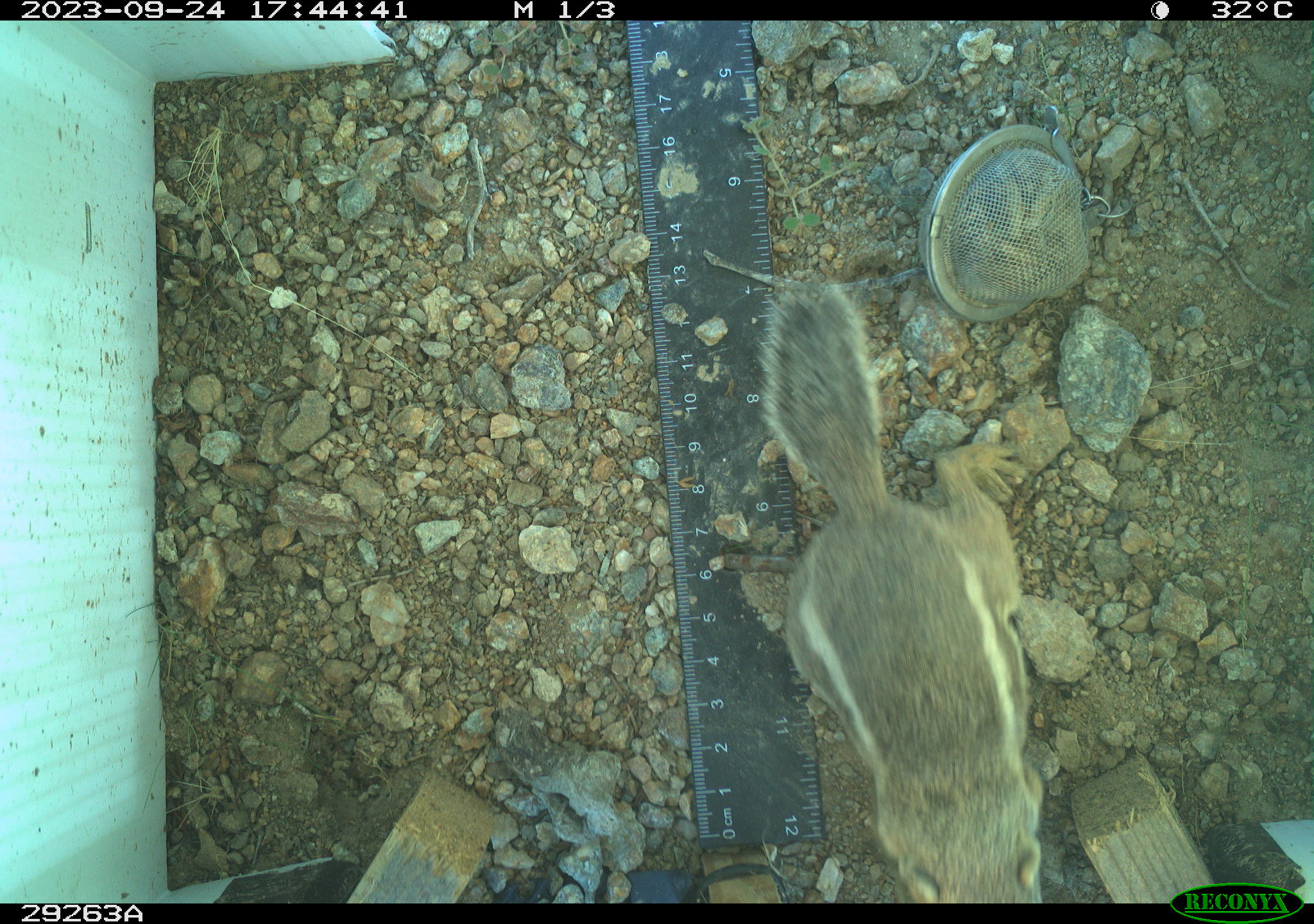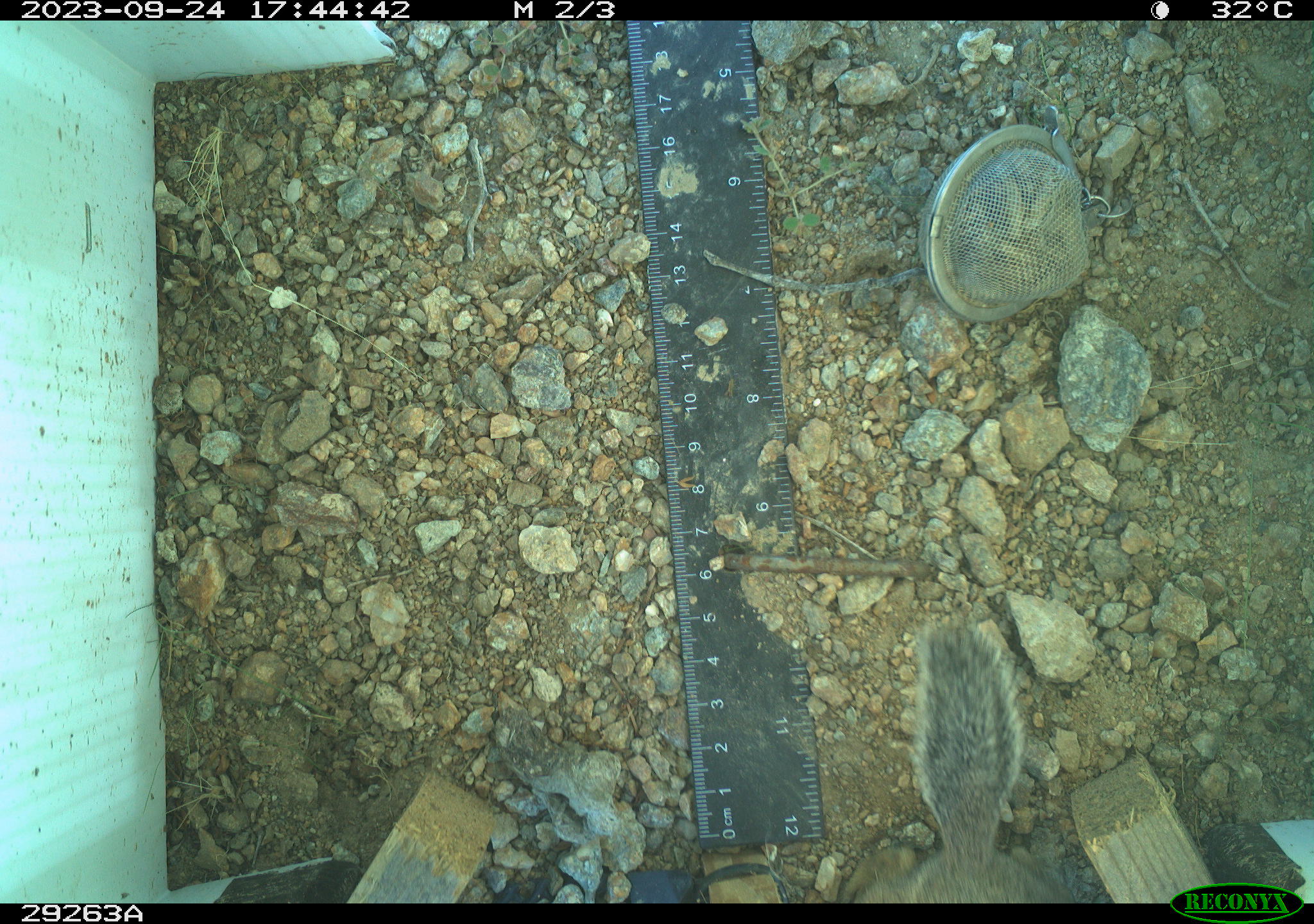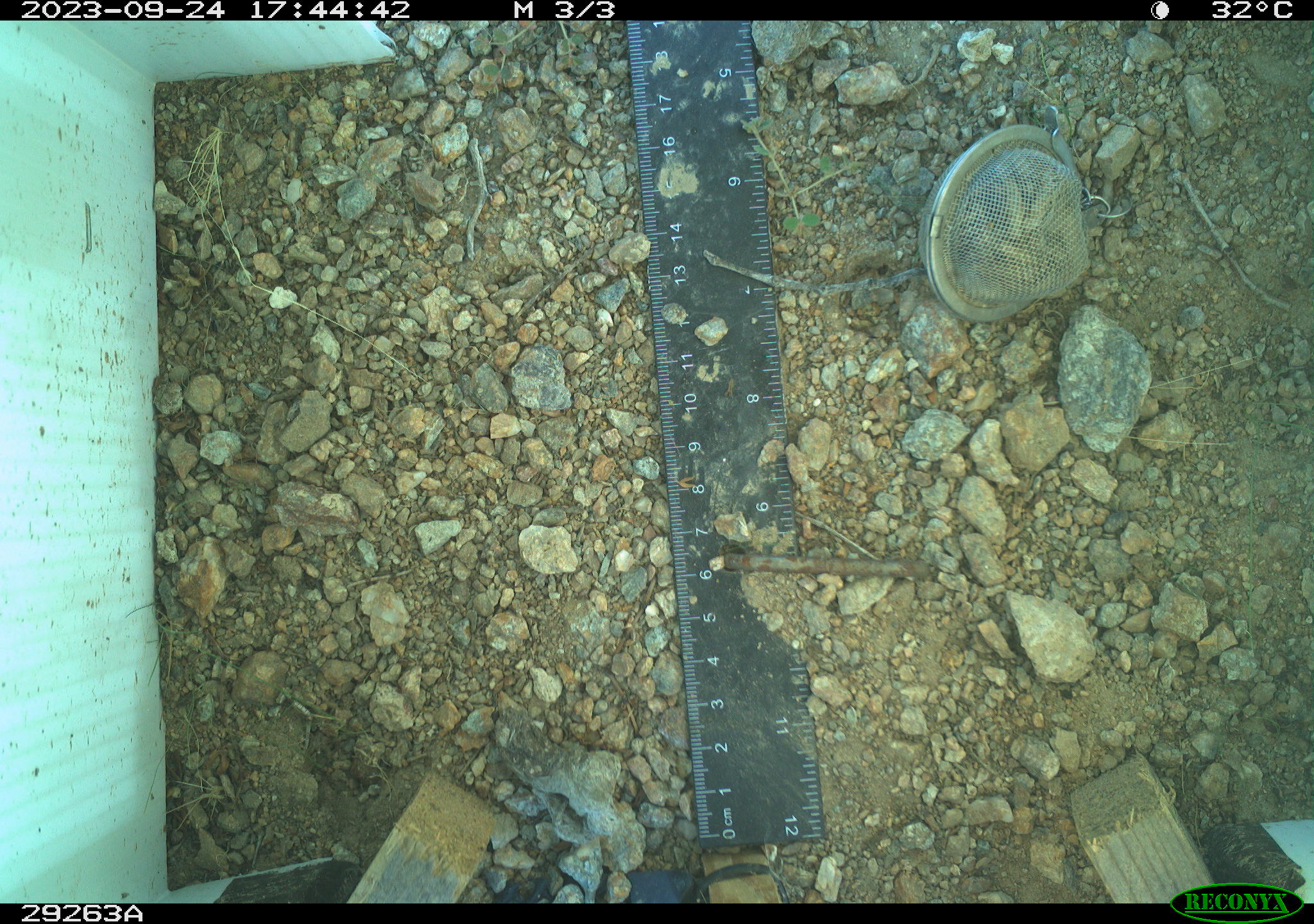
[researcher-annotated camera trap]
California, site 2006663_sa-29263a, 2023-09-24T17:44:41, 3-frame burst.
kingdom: Animalia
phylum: Chordata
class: Mammalia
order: Rodentia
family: Sciuridae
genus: Ammospermophilus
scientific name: Ammospermophilus leucurus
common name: white-tailed antelope squirrel